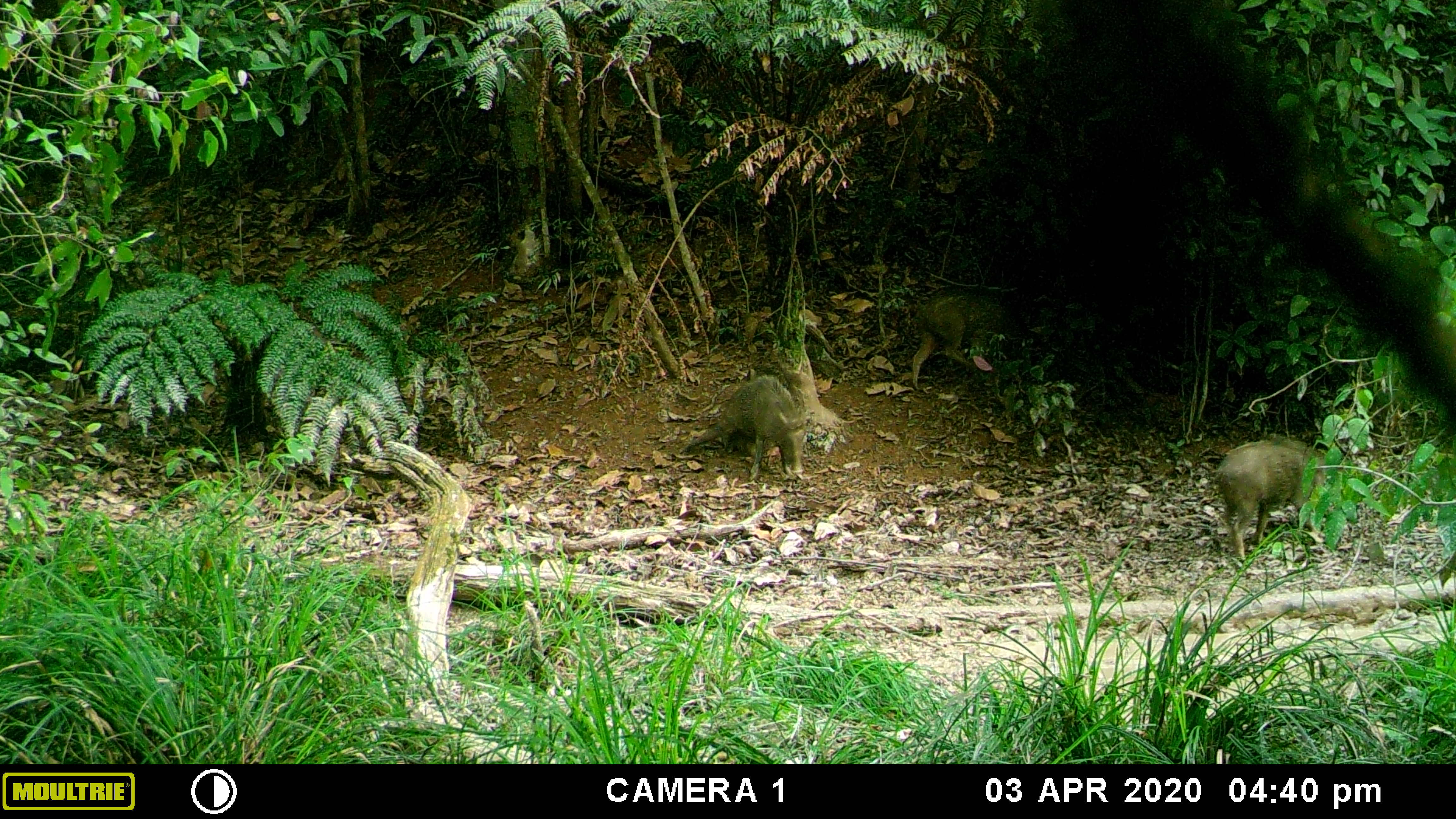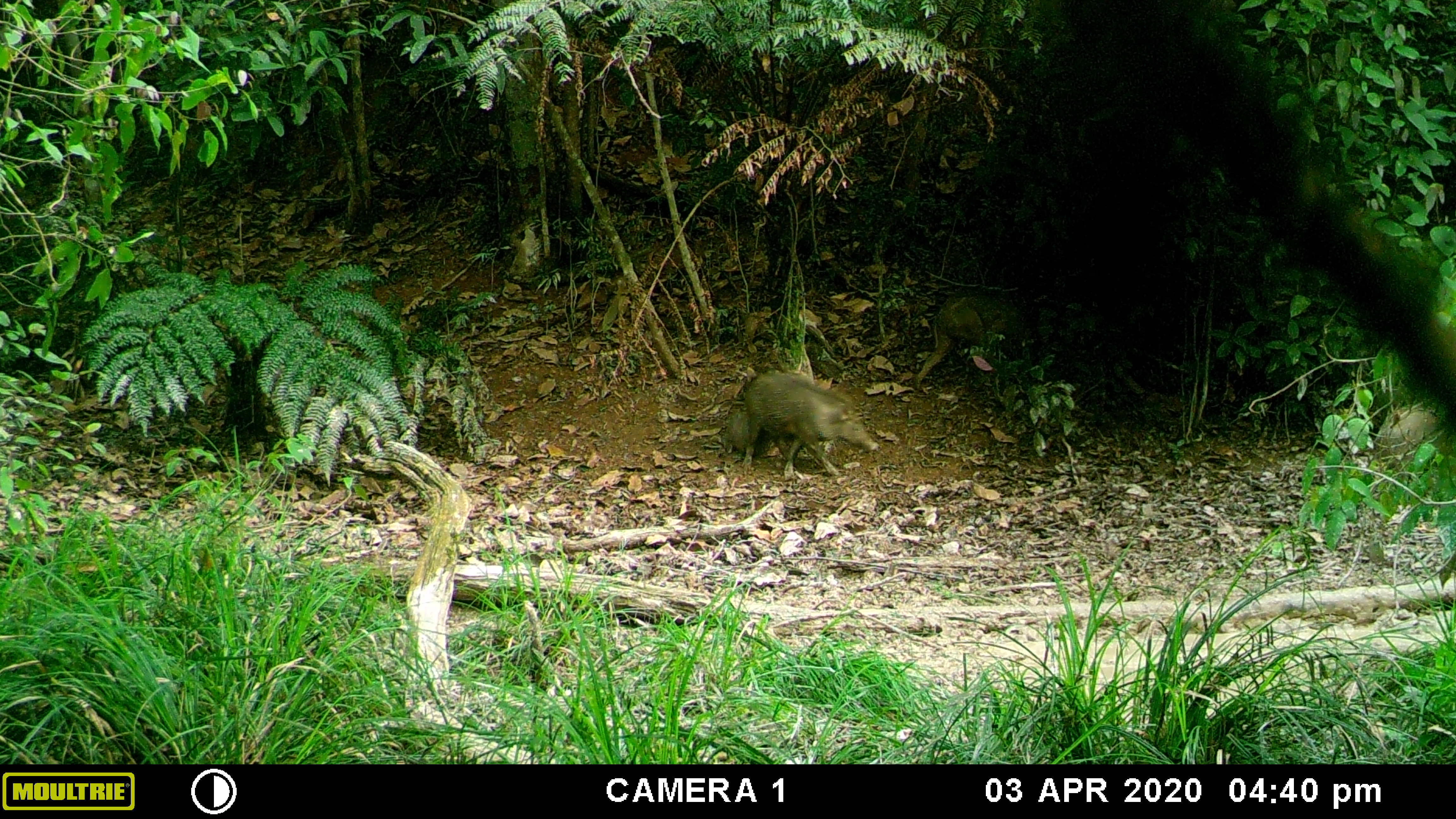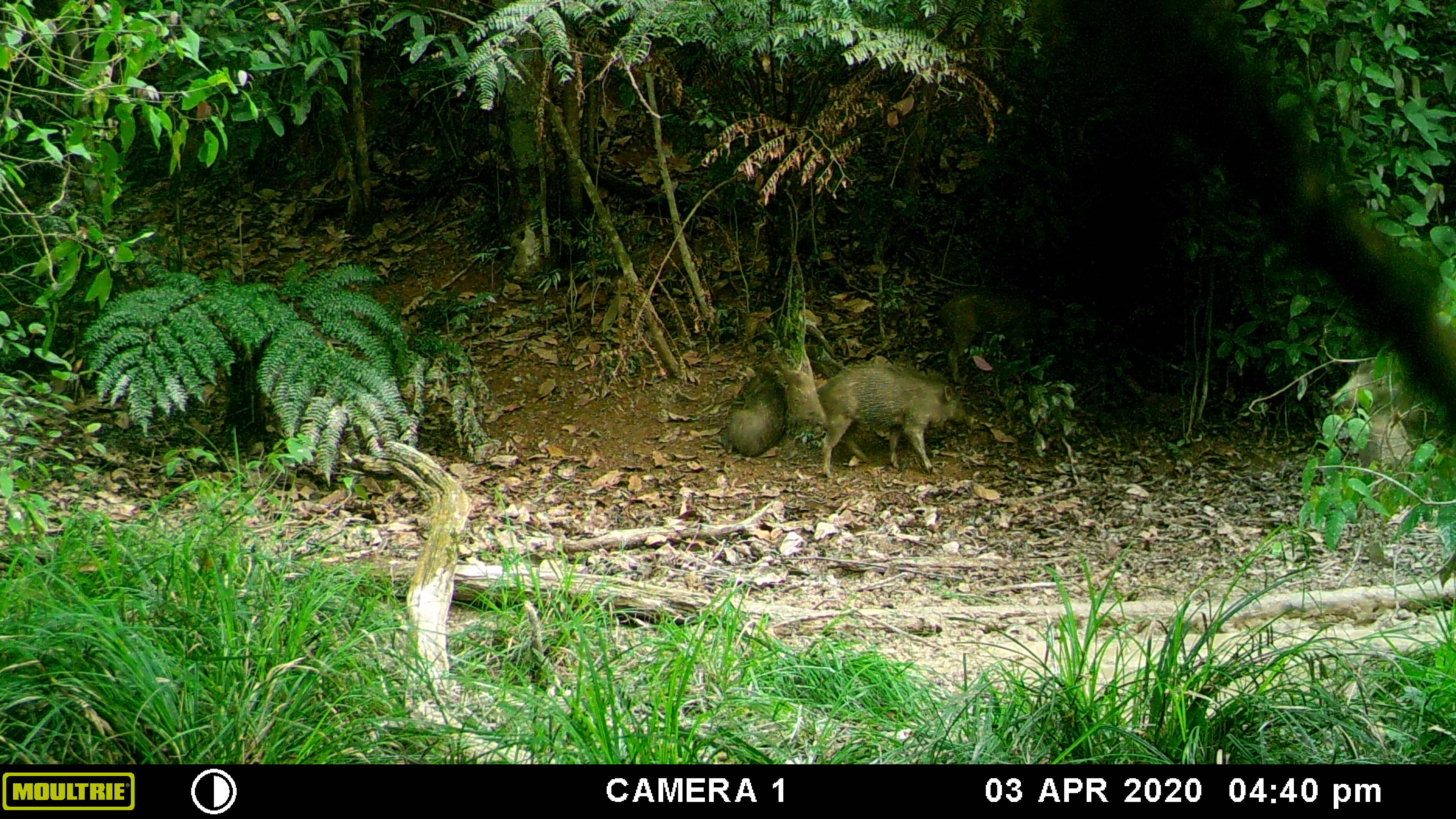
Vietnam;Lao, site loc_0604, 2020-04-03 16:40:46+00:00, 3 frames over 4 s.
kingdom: Animalia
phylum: Chordata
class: Mammalia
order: Artiodactyla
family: Suidae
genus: Sus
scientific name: Sus scrofa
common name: eurasian wild pig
Eurasian wild pig (Sus scrofa). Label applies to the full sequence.